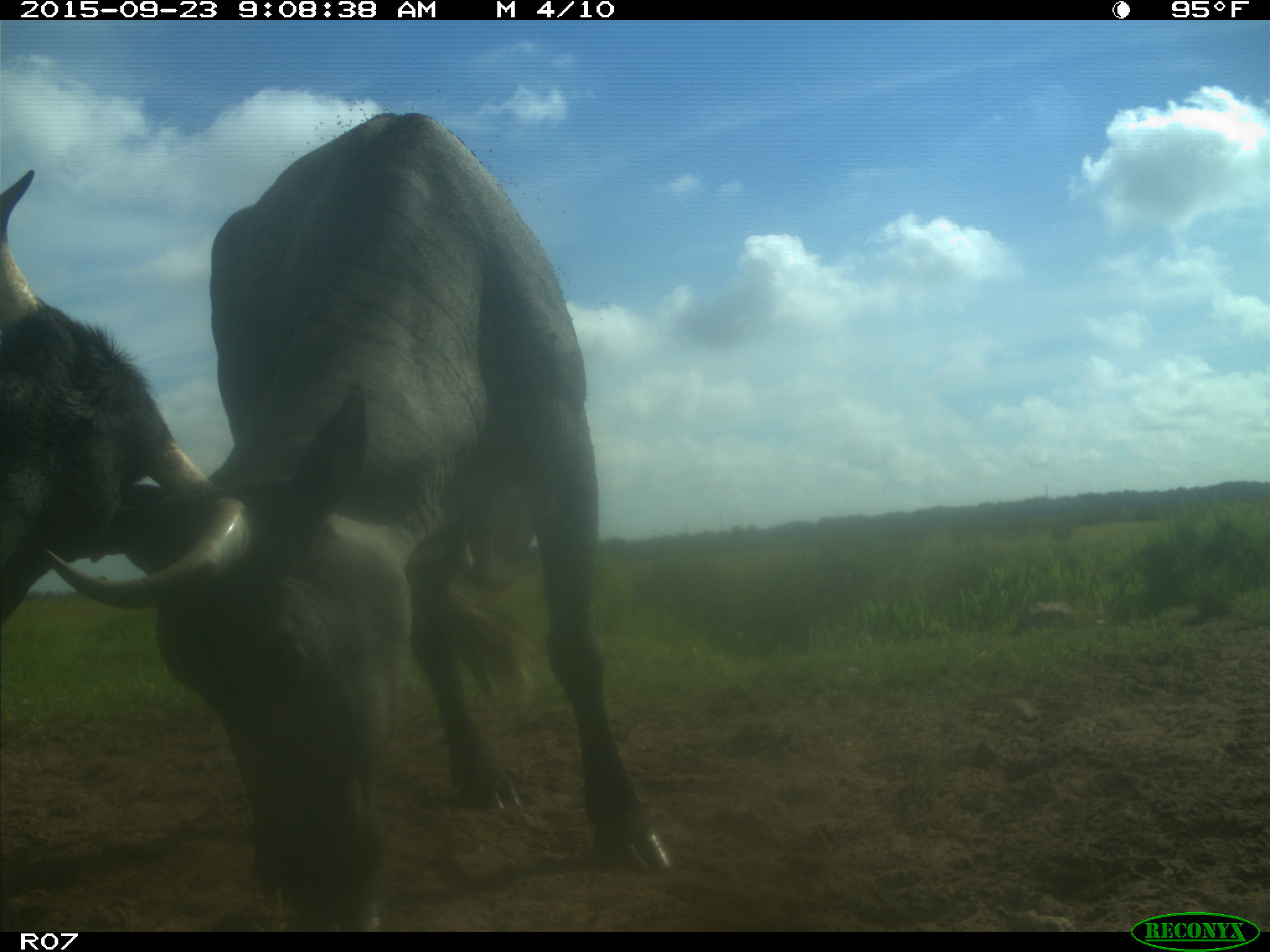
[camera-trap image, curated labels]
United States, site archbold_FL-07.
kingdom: Animalia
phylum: Chordata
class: Mammalia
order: Artiodactyla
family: Bovidae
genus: Bos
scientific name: Bos taurus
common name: domestic cow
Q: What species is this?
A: Bos taurus (domestic cow).